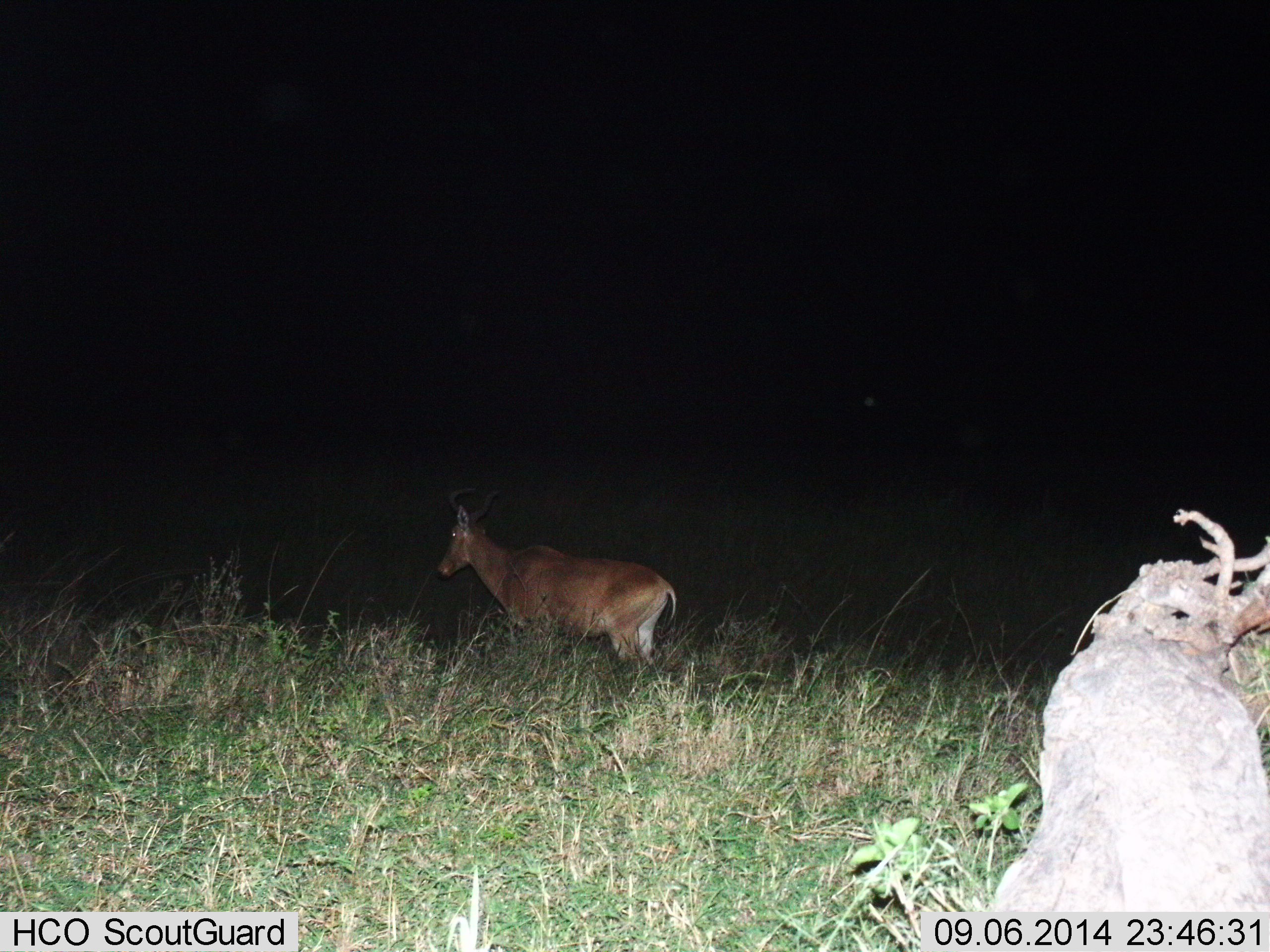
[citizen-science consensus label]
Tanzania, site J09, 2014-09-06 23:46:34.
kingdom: Animalia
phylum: Chordata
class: Mammalia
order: Artiodactyla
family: Bovidae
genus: Alcelaphus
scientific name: Alcelaphus buselaphus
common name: hartebeest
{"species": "hartebeest (Alcelaphus buselaphus)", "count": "1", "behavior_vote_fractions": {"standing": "60%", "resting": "0%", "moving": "40%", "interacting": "0%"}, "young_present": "0%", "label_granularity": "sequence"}